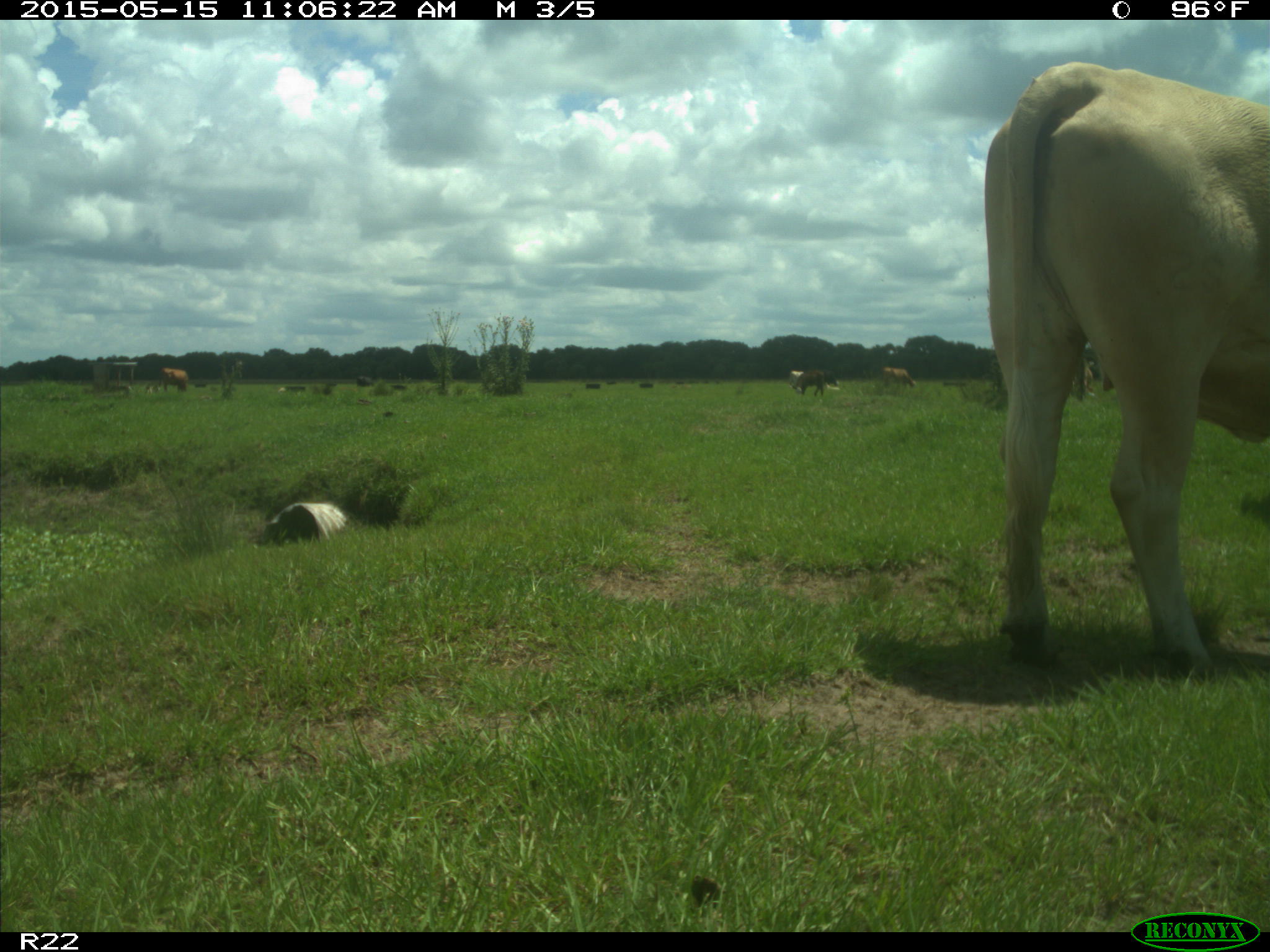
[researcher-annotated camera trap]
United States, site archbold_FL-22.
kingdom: Animalia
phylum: Chordata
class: Mammalia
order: Artiodactyla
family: Bovidae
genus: Bos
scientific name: Bos taurus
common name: domestic cow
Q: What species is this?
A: Bos taurus (domestic cow).